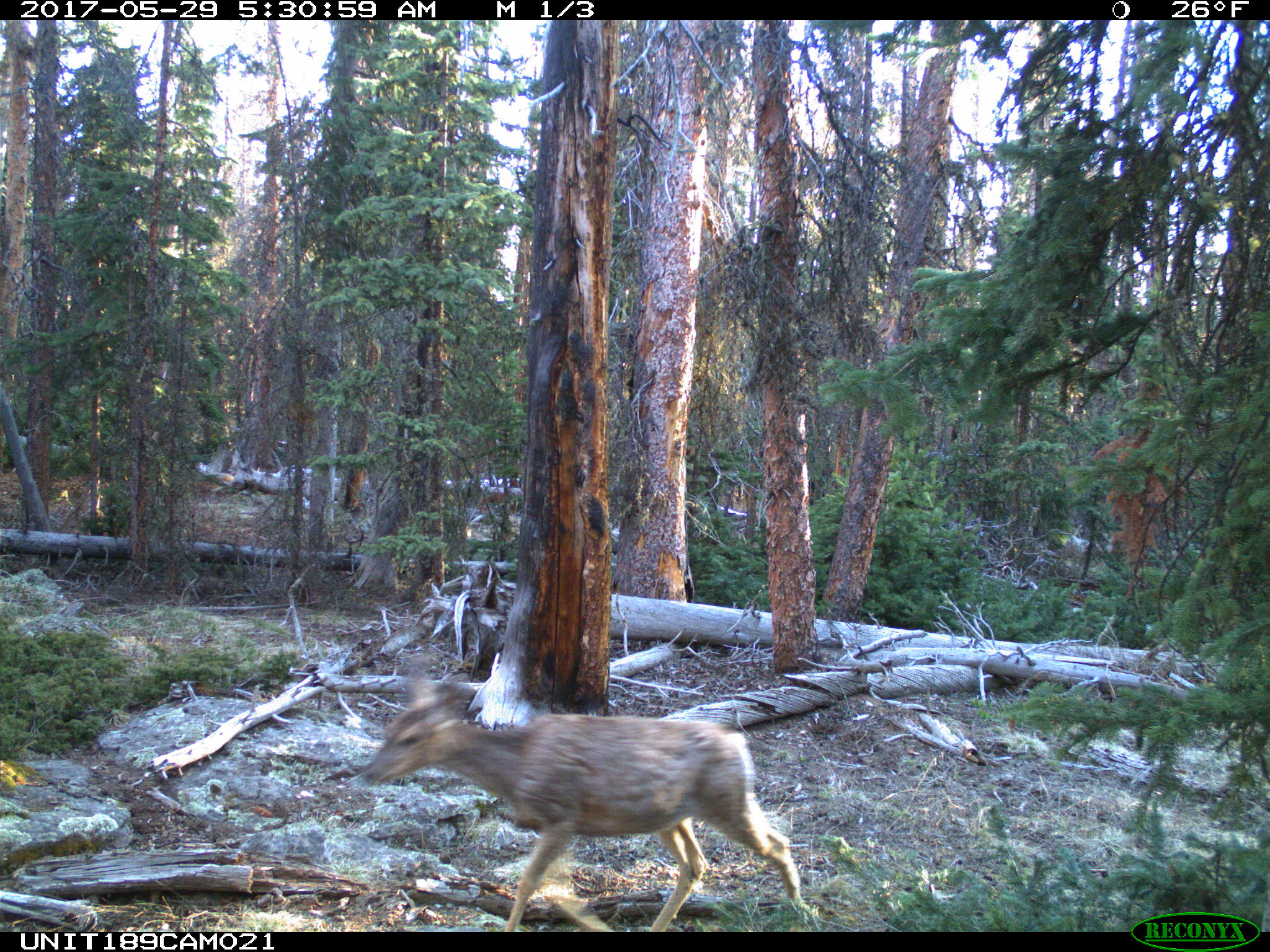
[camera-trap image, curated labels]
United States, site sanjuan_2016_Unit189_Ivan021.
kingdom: Animalia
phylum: Chordata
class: Mammalia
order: Artiodactyla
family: Cervidae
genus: Odocoileus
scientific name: Odocoileus hemionus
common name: mule deer